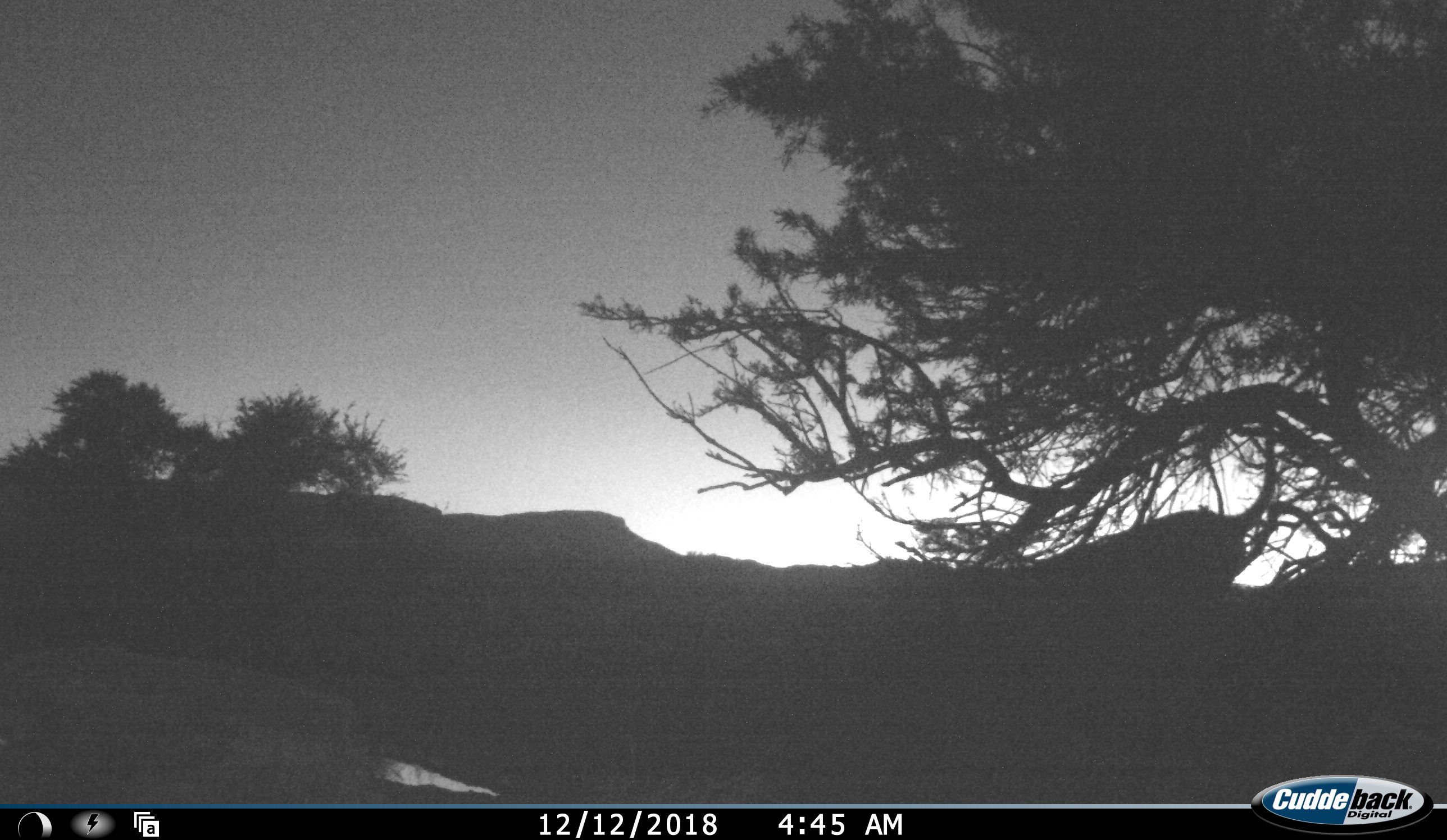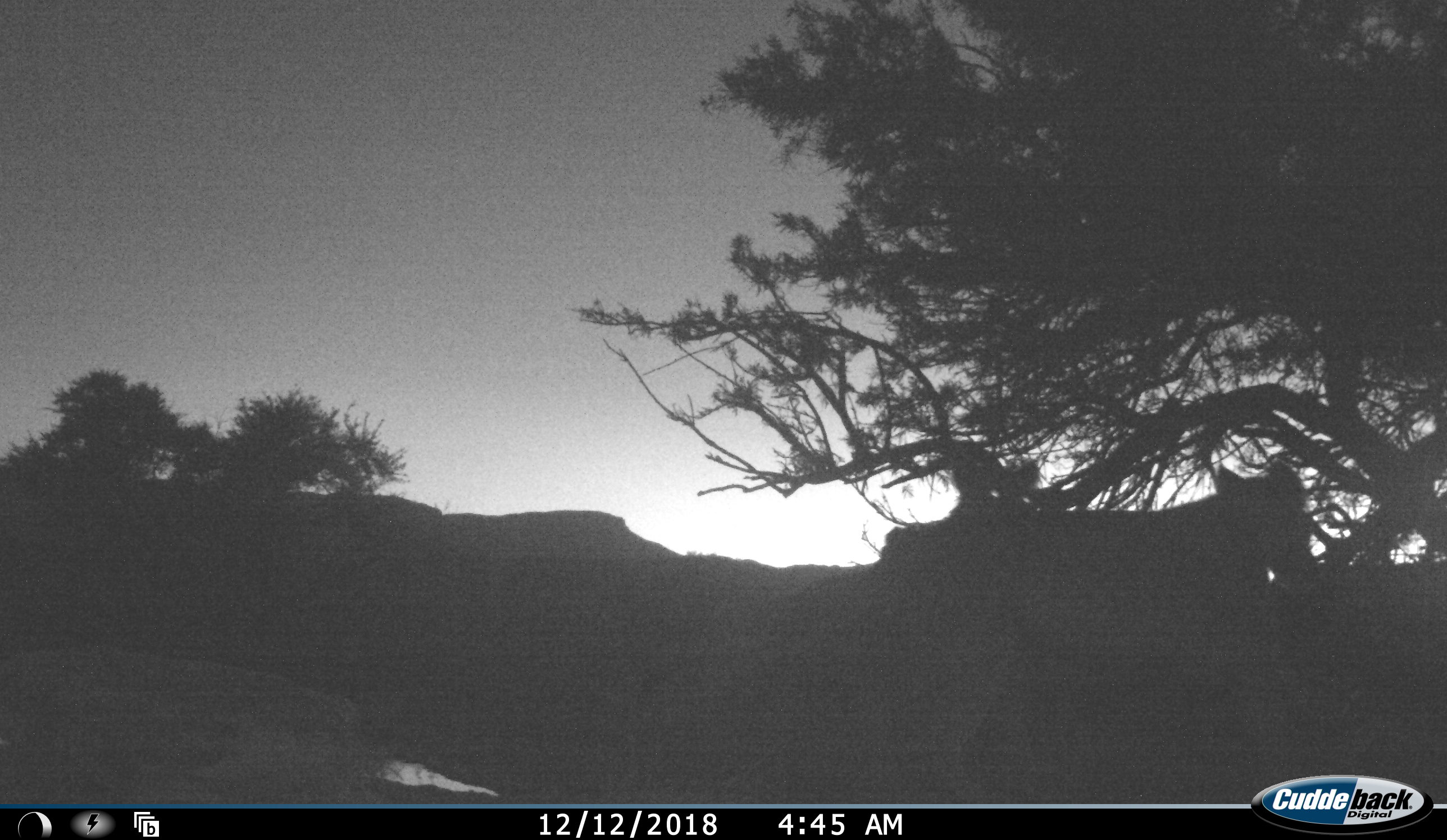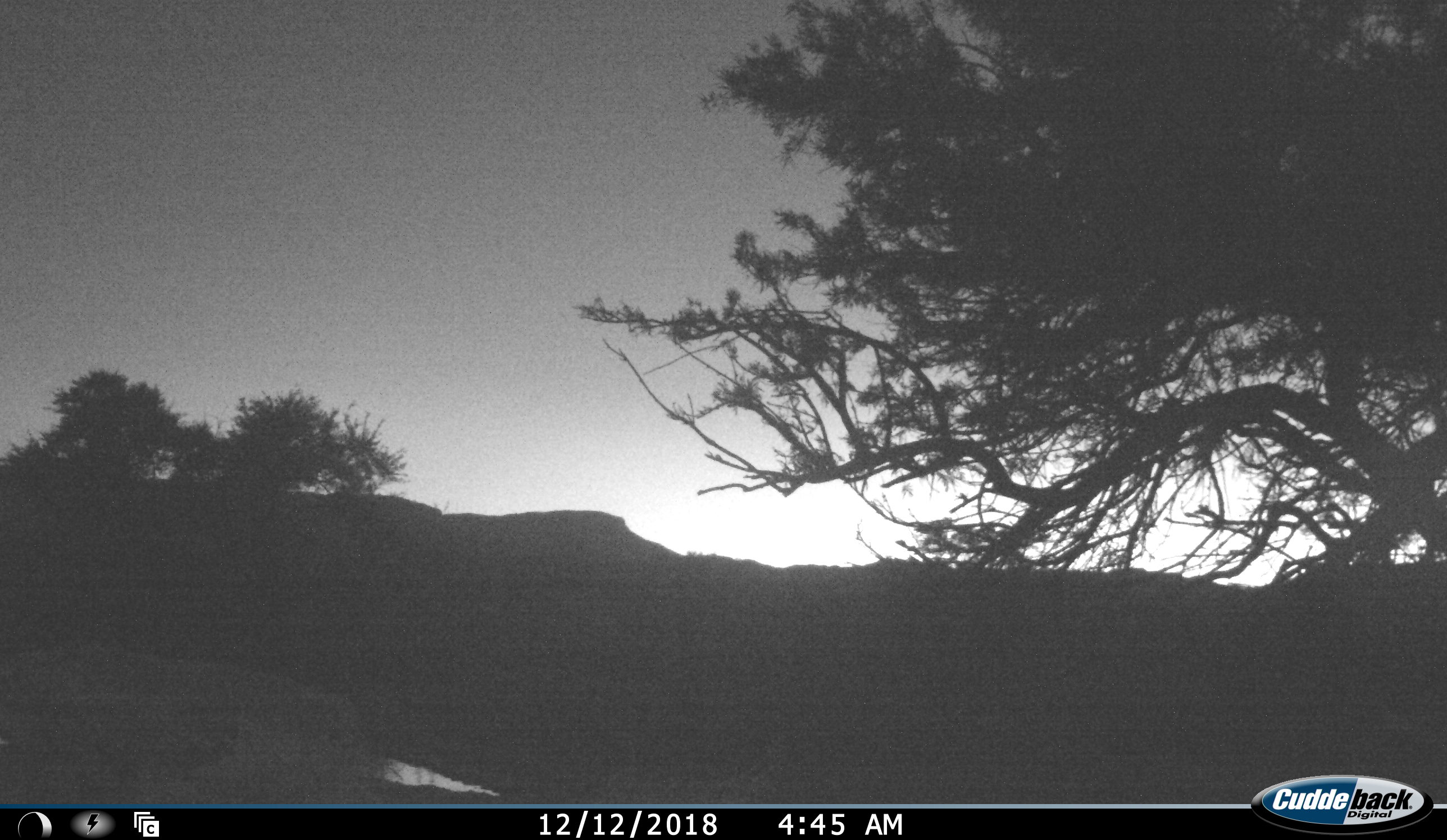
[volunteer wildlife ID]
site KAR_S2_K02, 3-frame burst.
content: unidentified animal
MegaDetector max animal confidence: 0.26